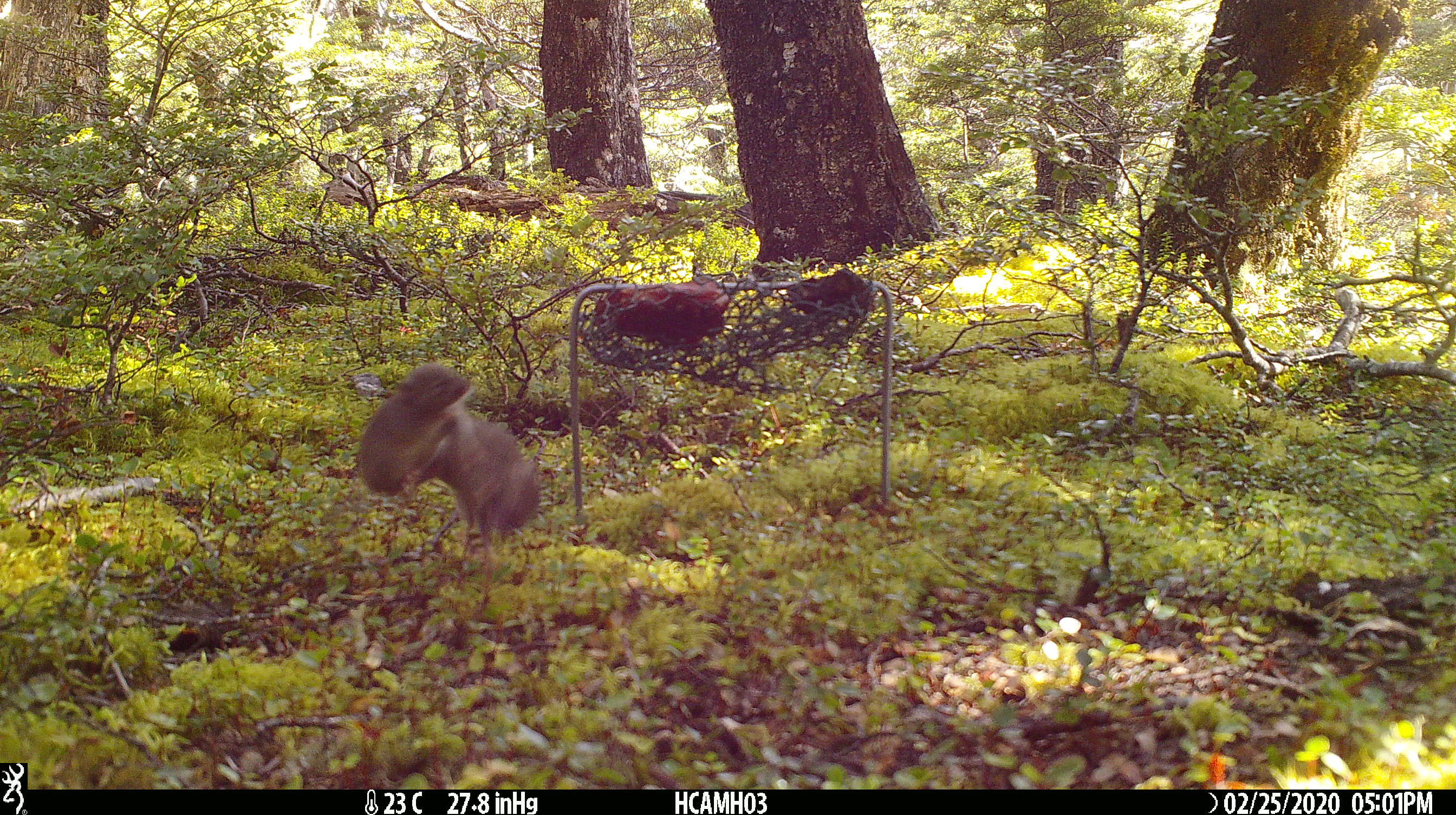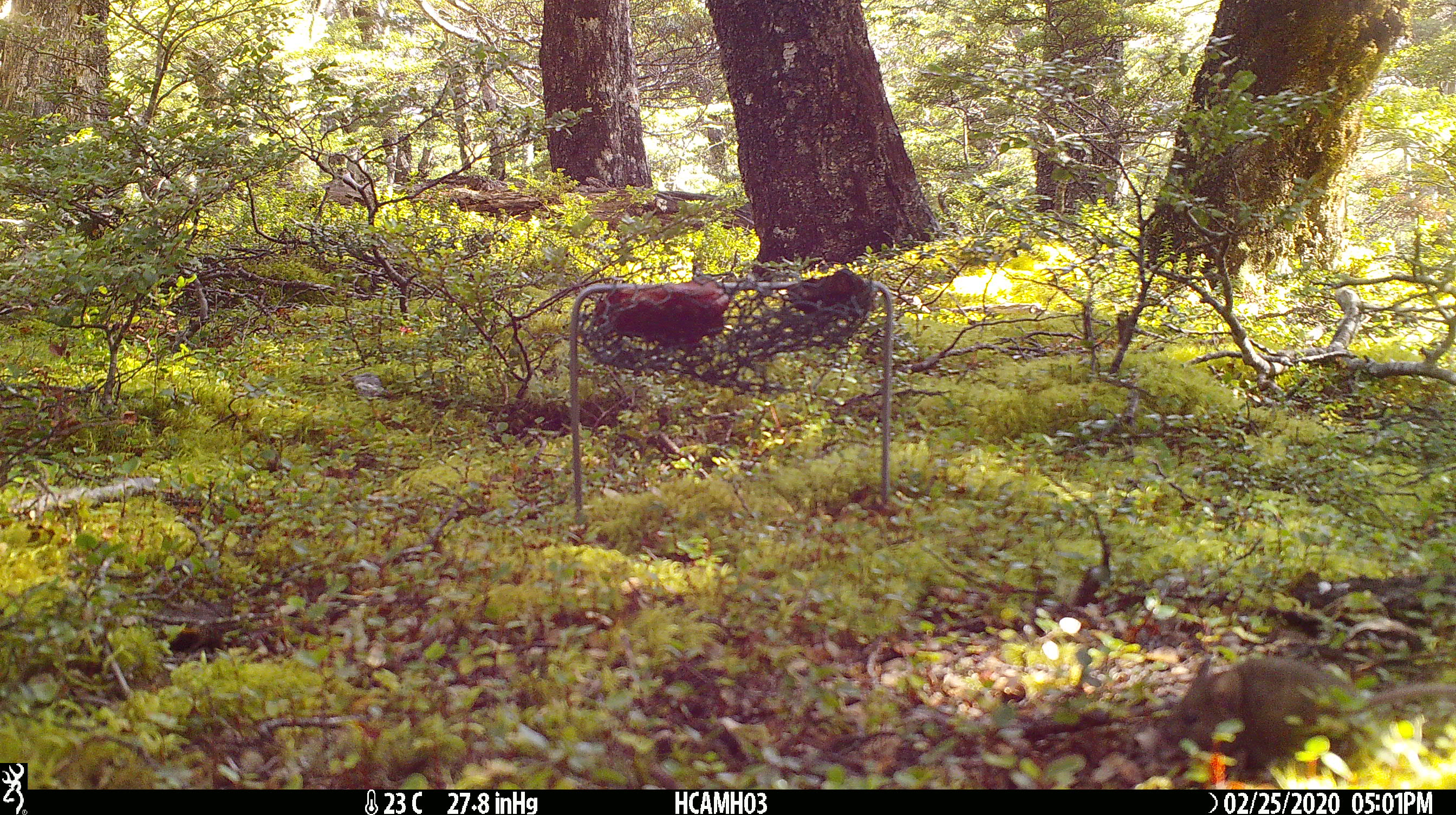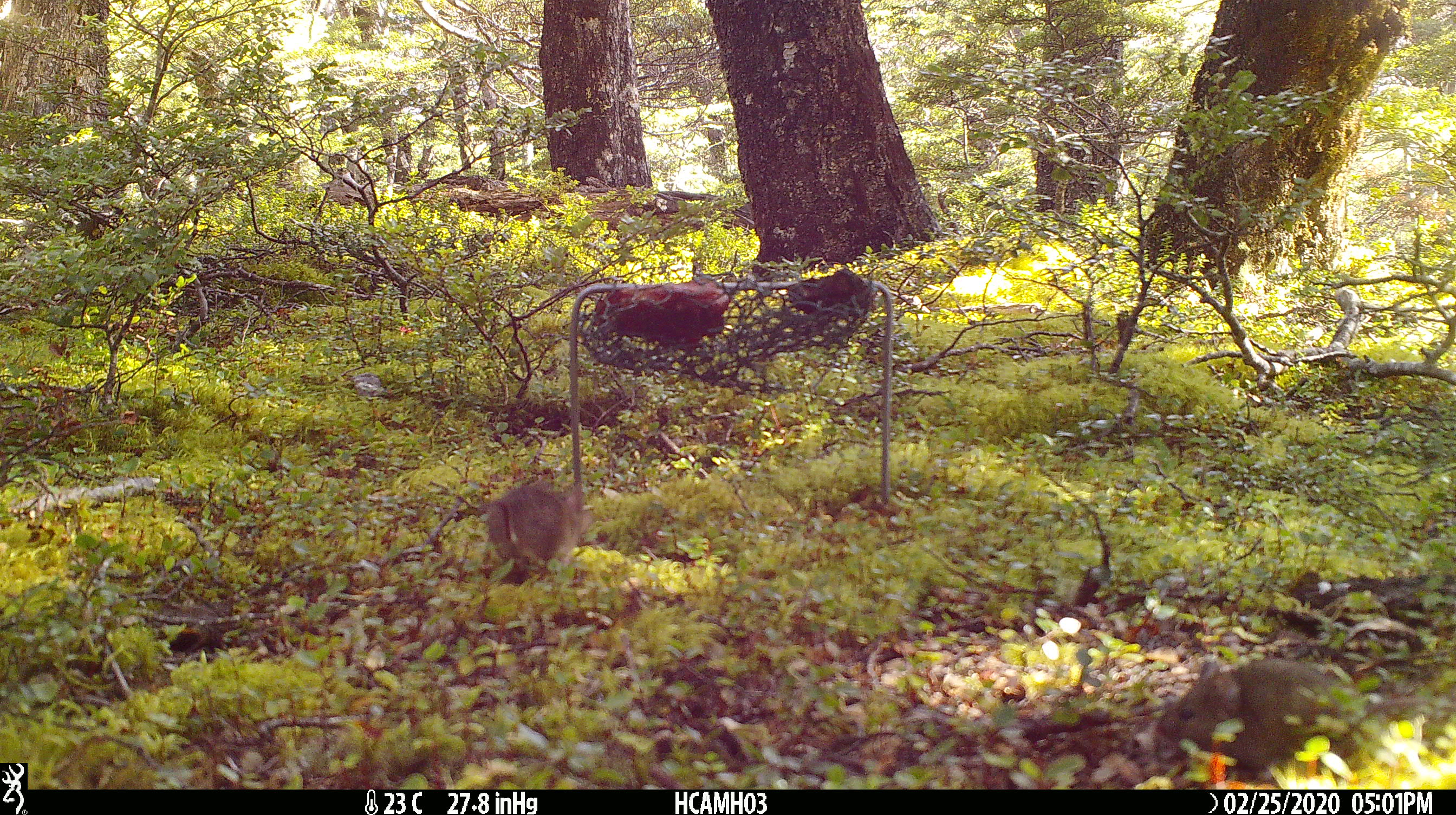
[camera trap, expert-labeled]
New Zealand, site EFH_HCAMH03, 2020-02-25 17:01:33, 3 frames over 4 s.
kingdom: Animalia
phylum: Chordata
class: Mammalia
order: Rodentia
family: Muridae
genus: Mus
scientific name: Mus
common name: mouse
Mouse (Mus).